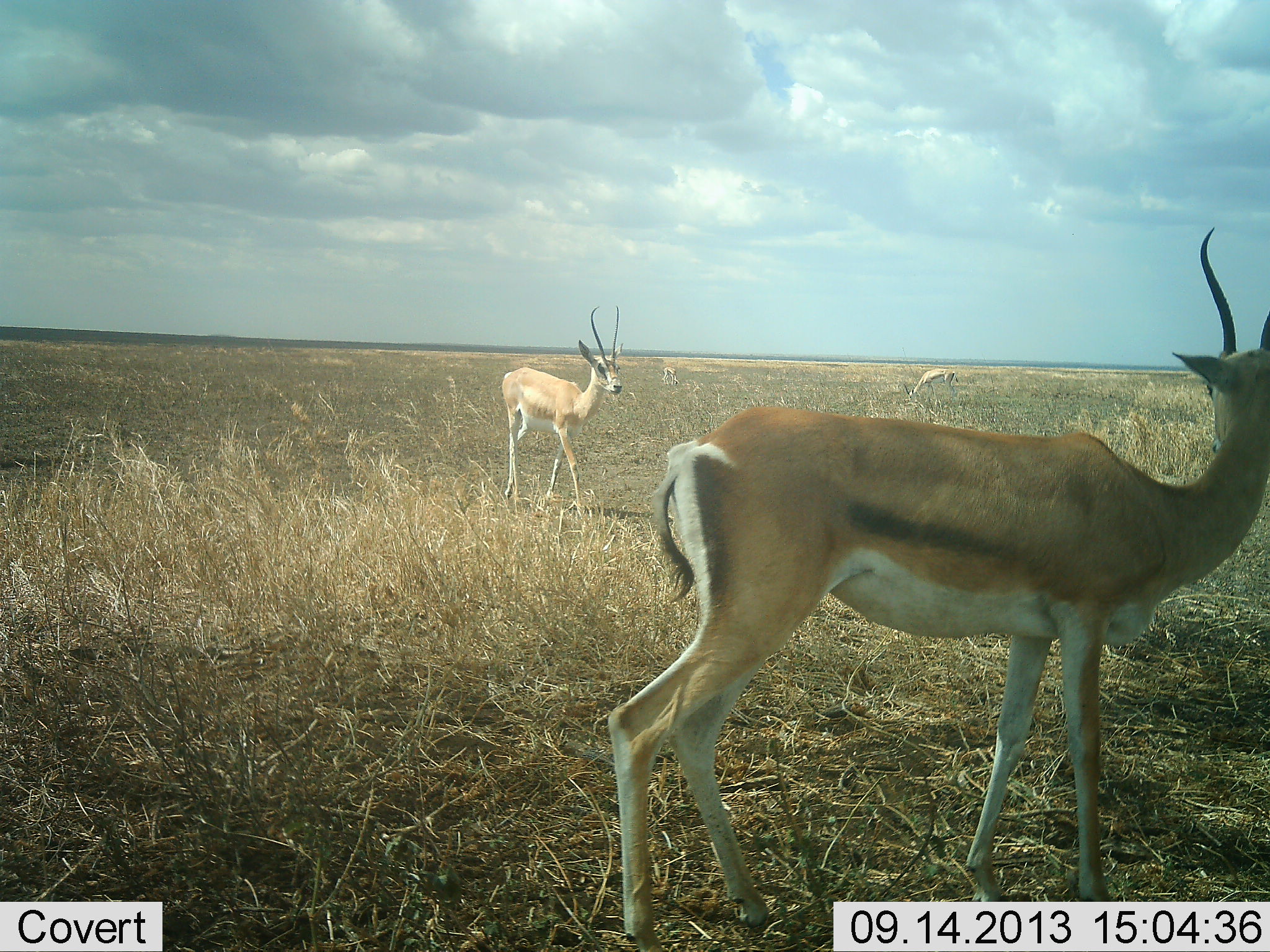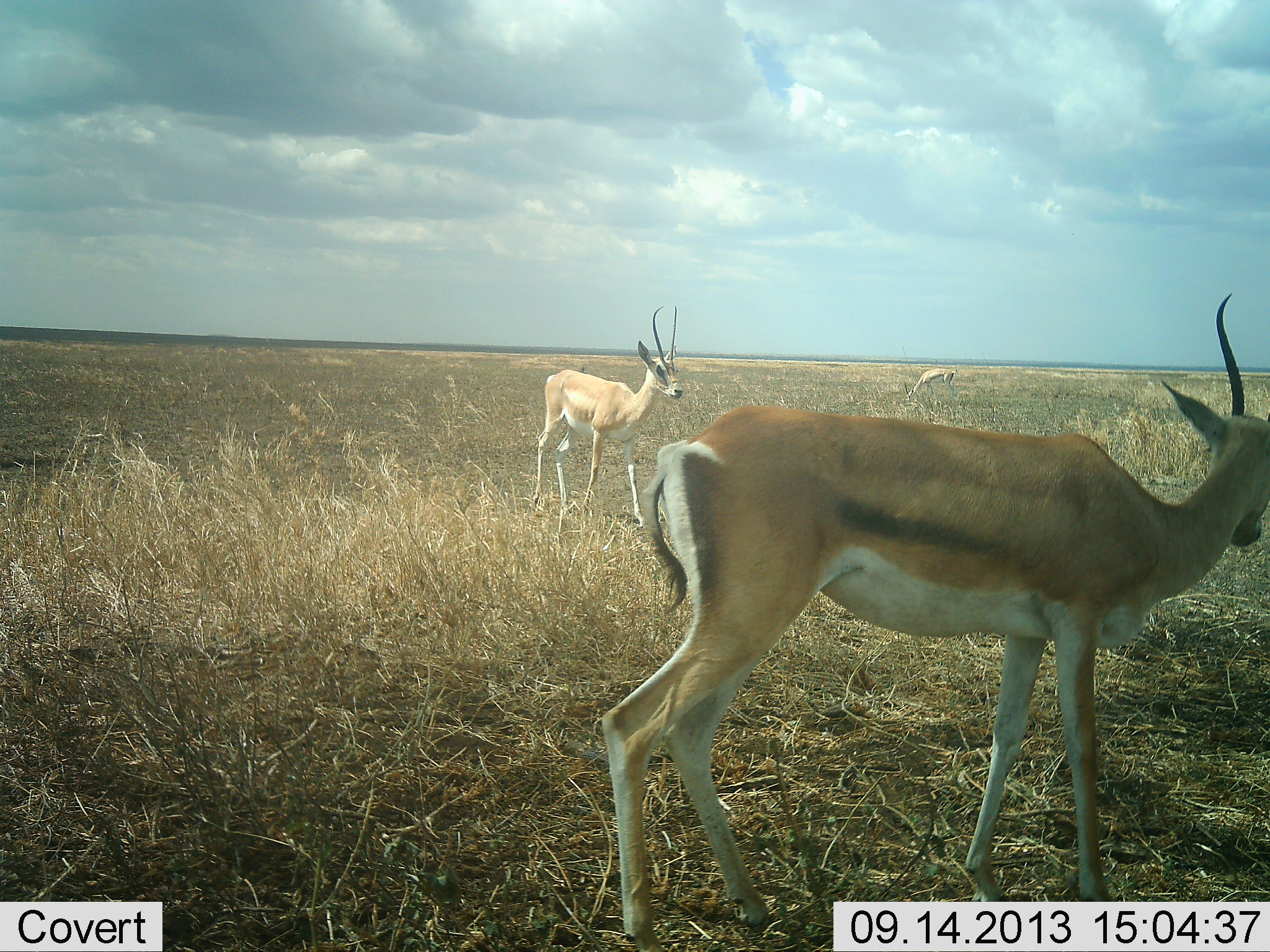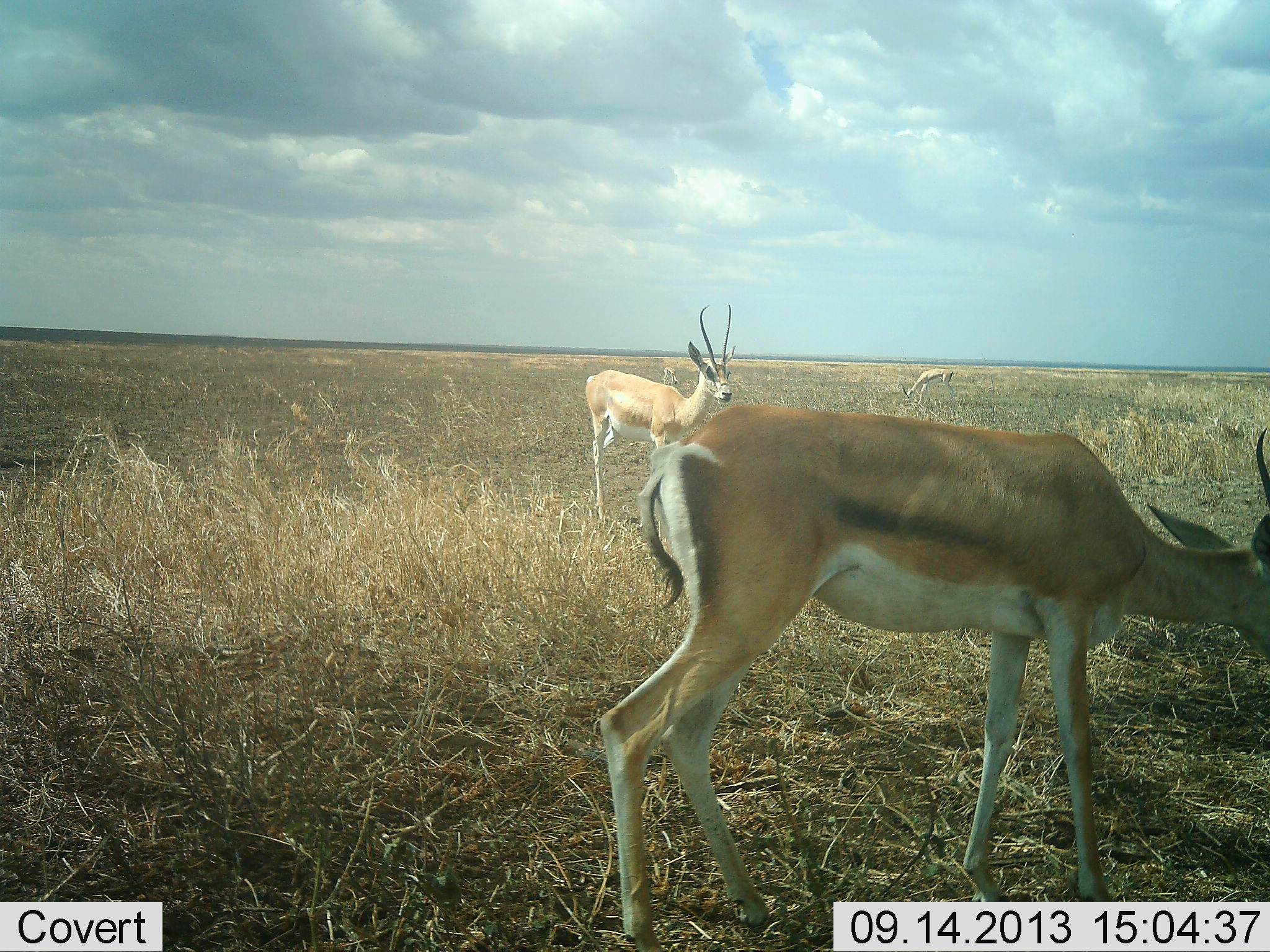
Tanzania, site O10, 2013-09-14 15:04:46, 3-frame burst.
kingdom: Animalia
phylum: Chordata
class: Mammalia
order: Artiodactyla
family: Bovidae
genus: Nanger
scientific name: Nanger granti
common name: grant's gazelle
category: gazellegrants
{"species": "gazellegrants (grant's gazelle) (Nanger granti)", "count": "3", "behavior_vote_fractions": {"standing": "80%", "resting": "0%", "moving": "80%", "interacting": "0%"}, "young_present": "0%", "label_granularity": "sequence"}